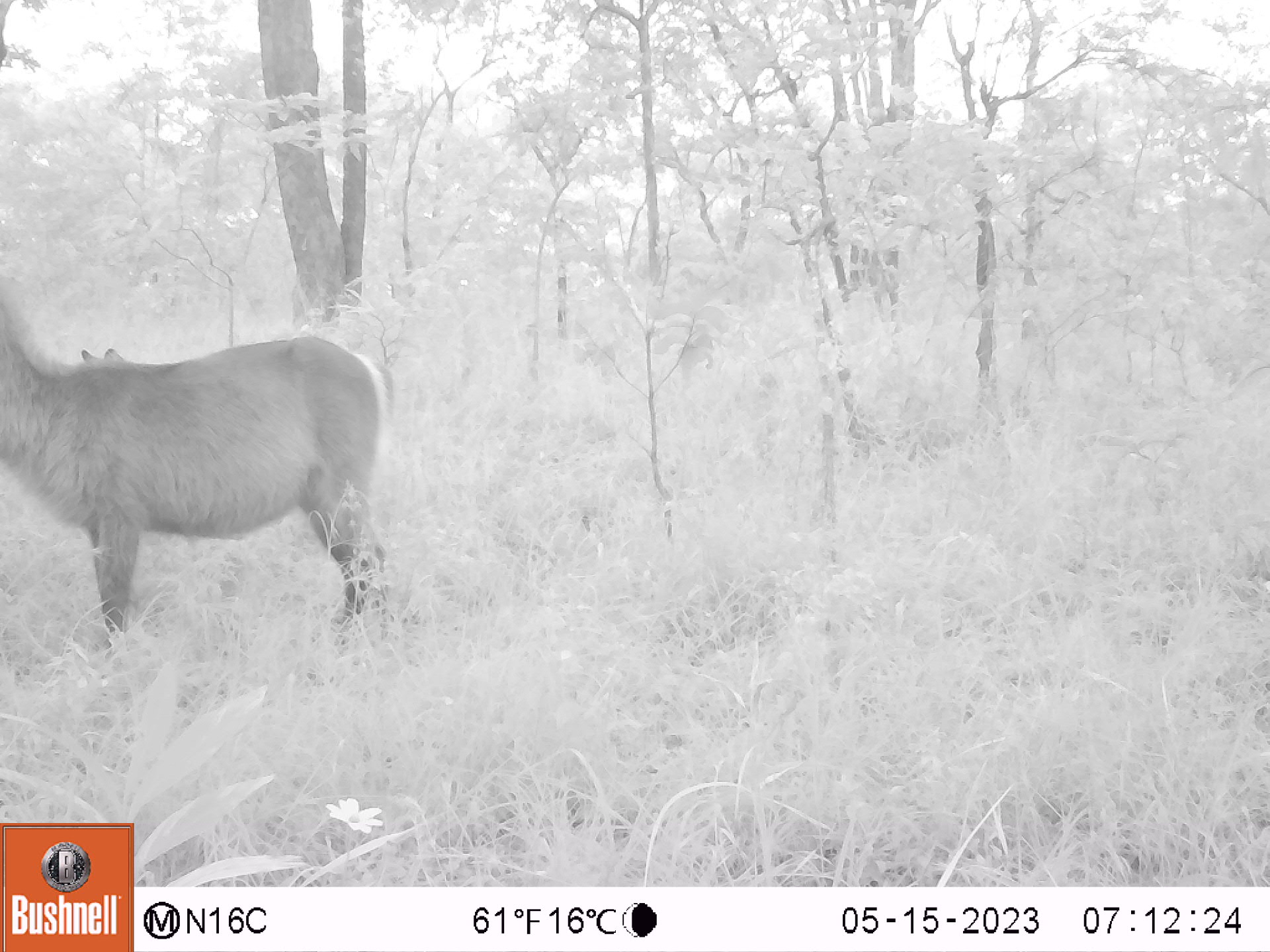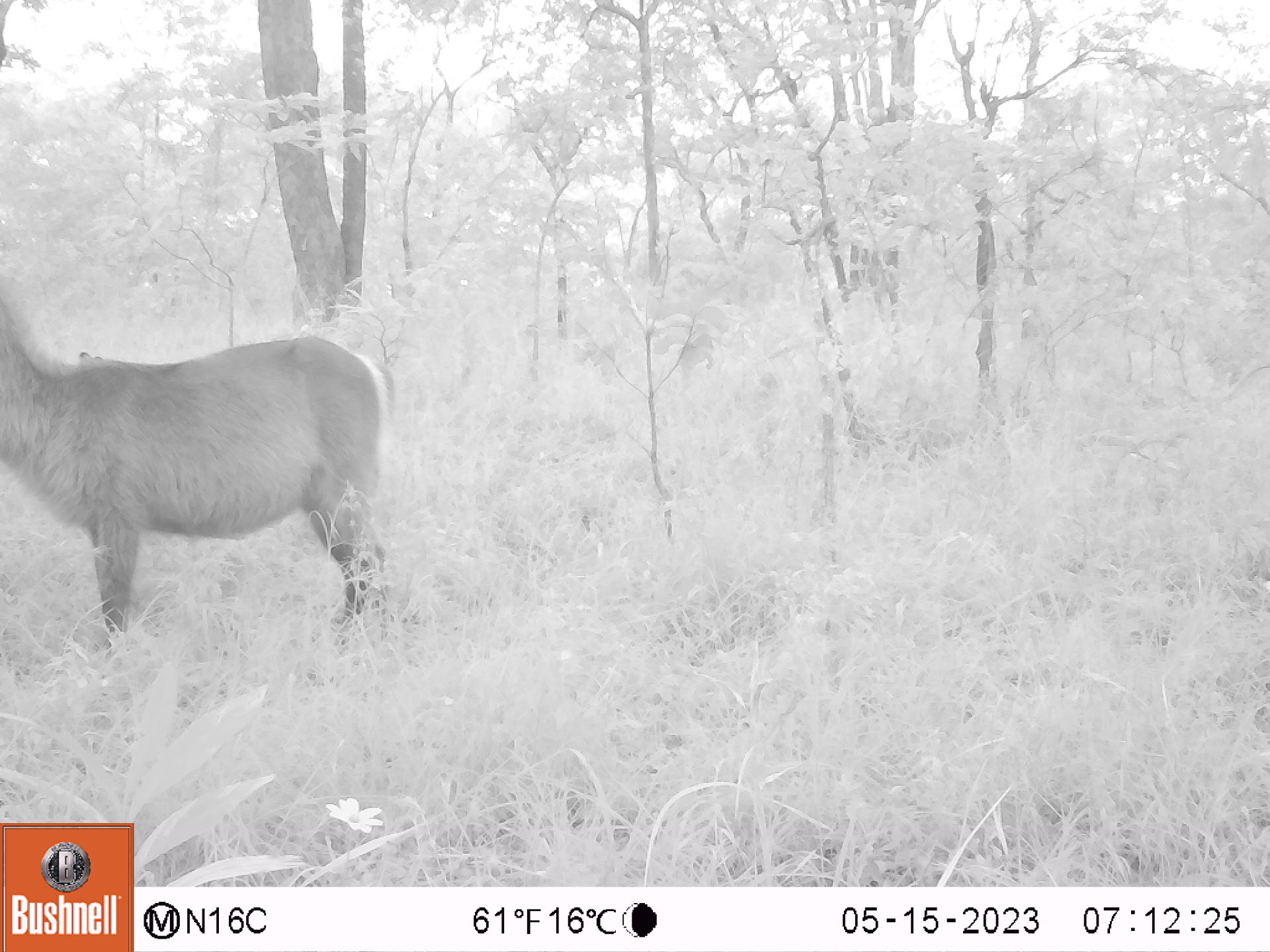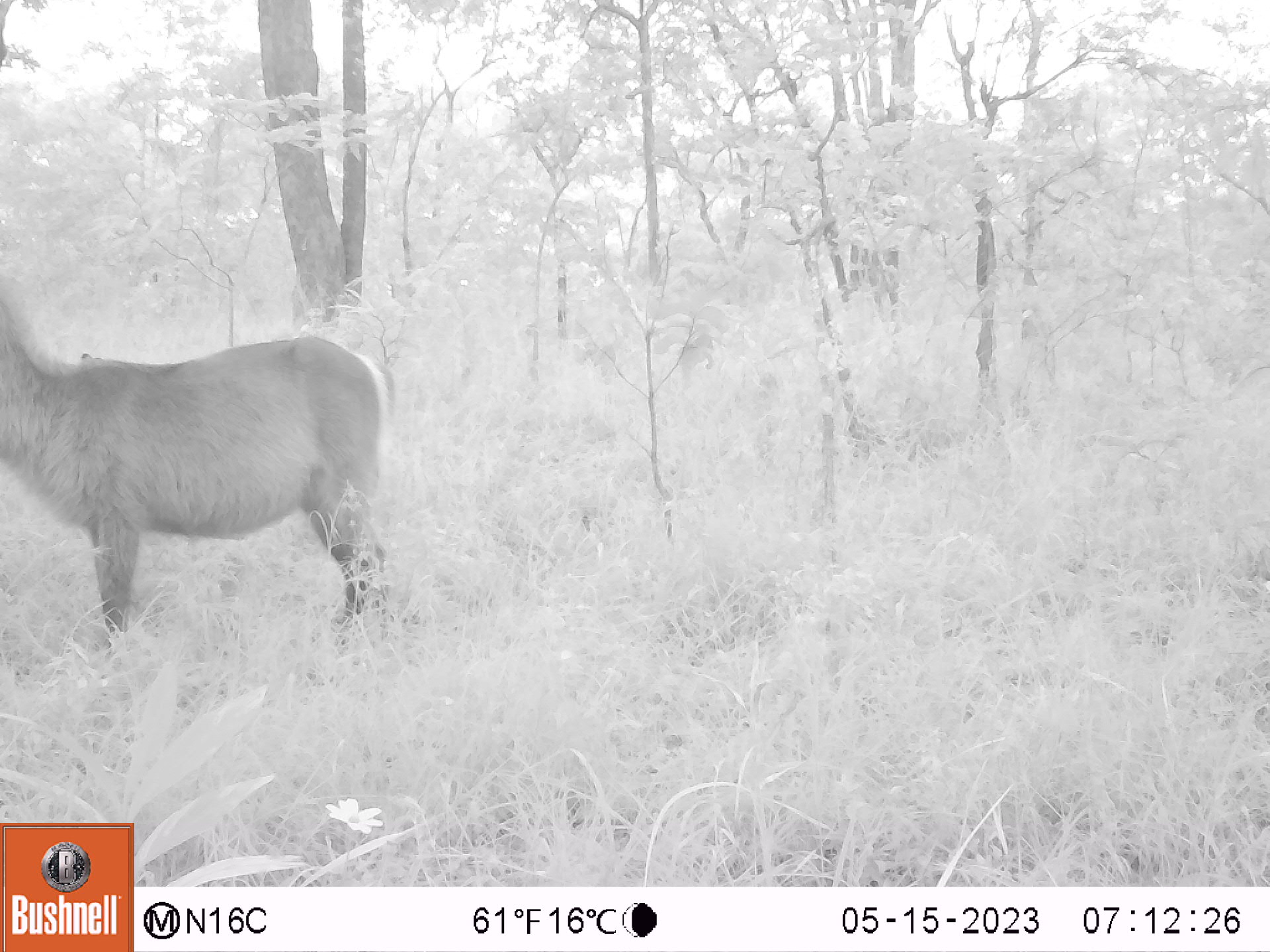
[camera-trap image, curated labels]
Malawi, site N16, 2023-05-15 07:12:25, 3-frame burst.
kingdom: Animalia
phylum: Chordata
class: Mammalia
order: Artiodactyla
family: Bovidae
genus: Kobus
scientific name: Kobus ellipsiprymnus ellipsiprymnus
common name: common waterbuck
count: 1